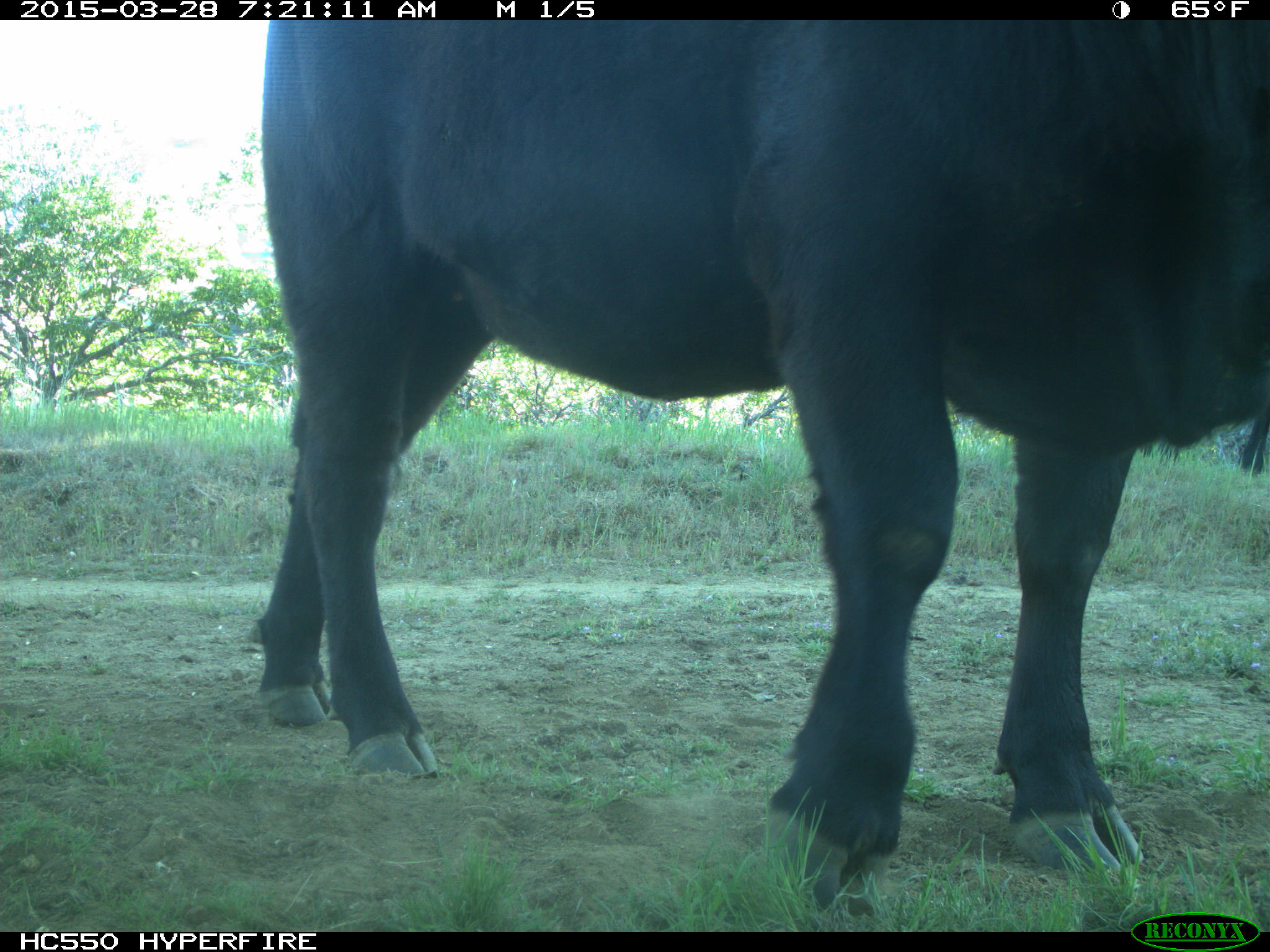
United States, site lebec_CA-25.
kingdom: Animalia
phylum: Chordata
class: Mammalia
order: Artiodactyla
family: Bovidae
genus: Bos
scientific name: Bos taurus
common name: domestic cow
Bos taurus (domestic cow).